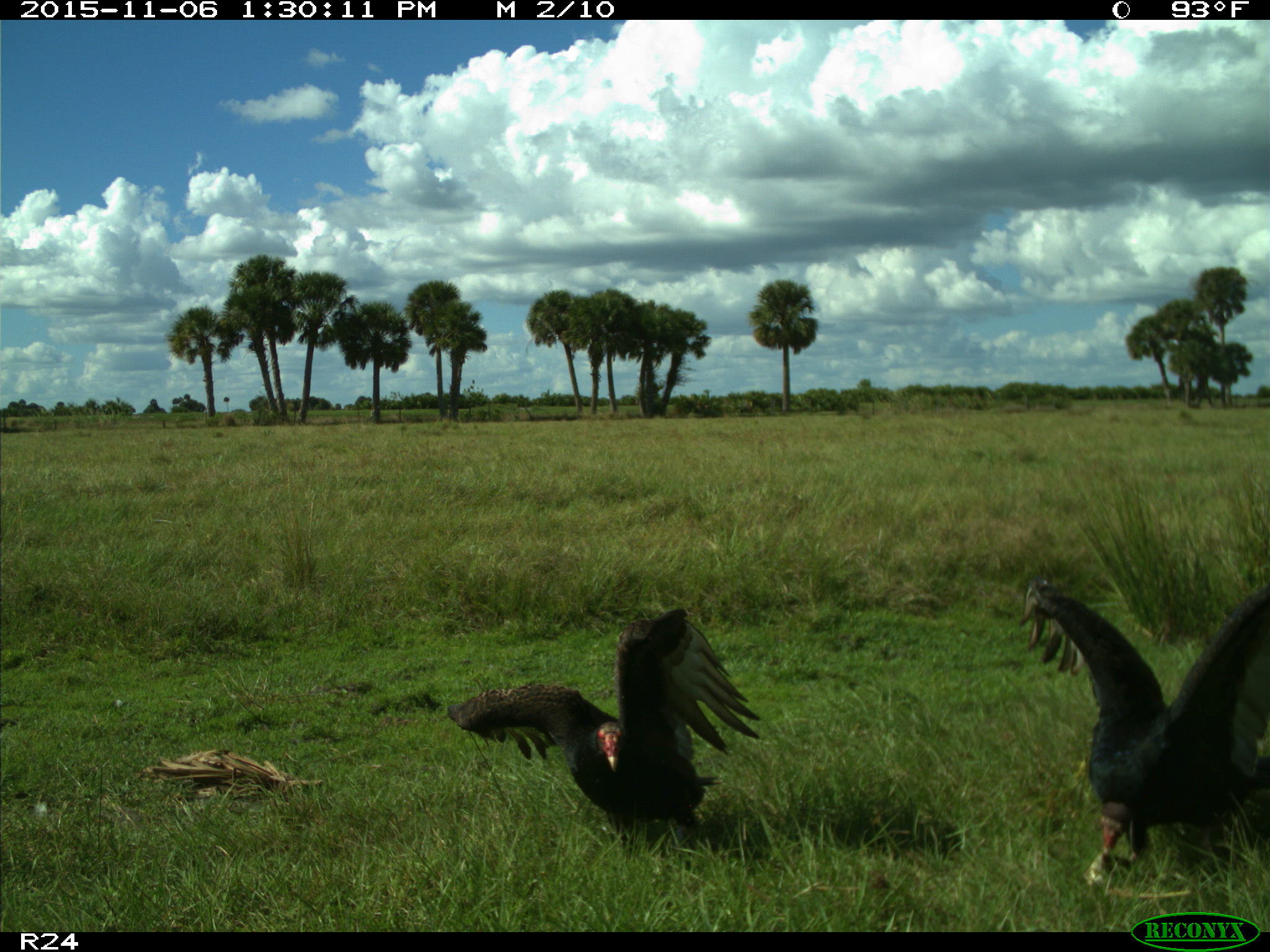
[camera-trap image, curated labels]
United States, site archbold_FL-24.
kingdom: Animalia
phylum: Chordata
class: Aves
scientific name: Aves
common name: birds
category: unidentified bird